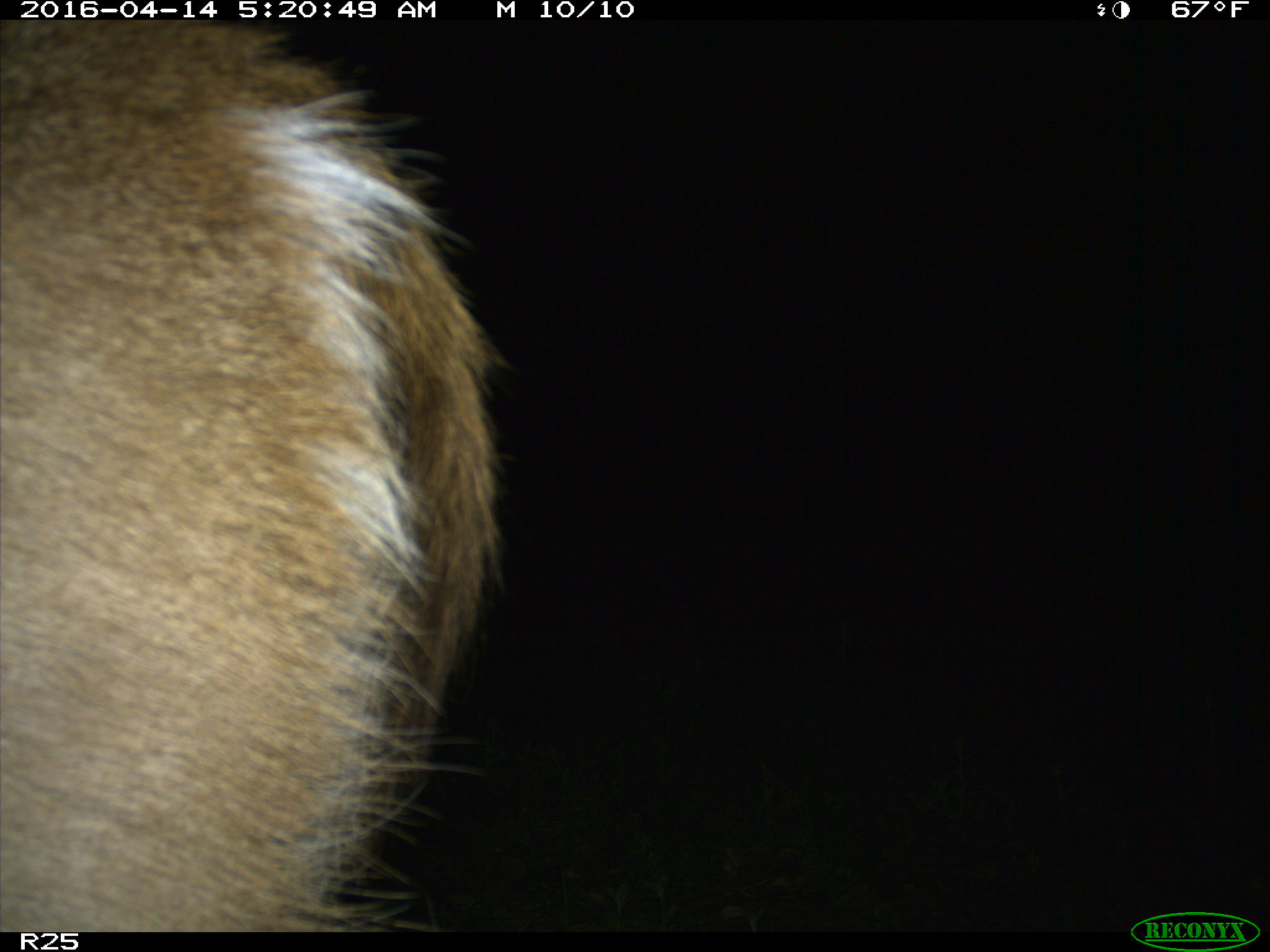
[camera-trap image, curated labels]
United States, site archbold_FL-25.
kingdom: Animalia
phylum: Chordata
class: Mammalia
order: Artiodactyla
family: Cervidae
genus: Odocoileus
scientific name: Odocoileus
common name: deer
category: unidentified deer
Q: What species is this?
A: Unidentified deer (deer) (Odocoileus).